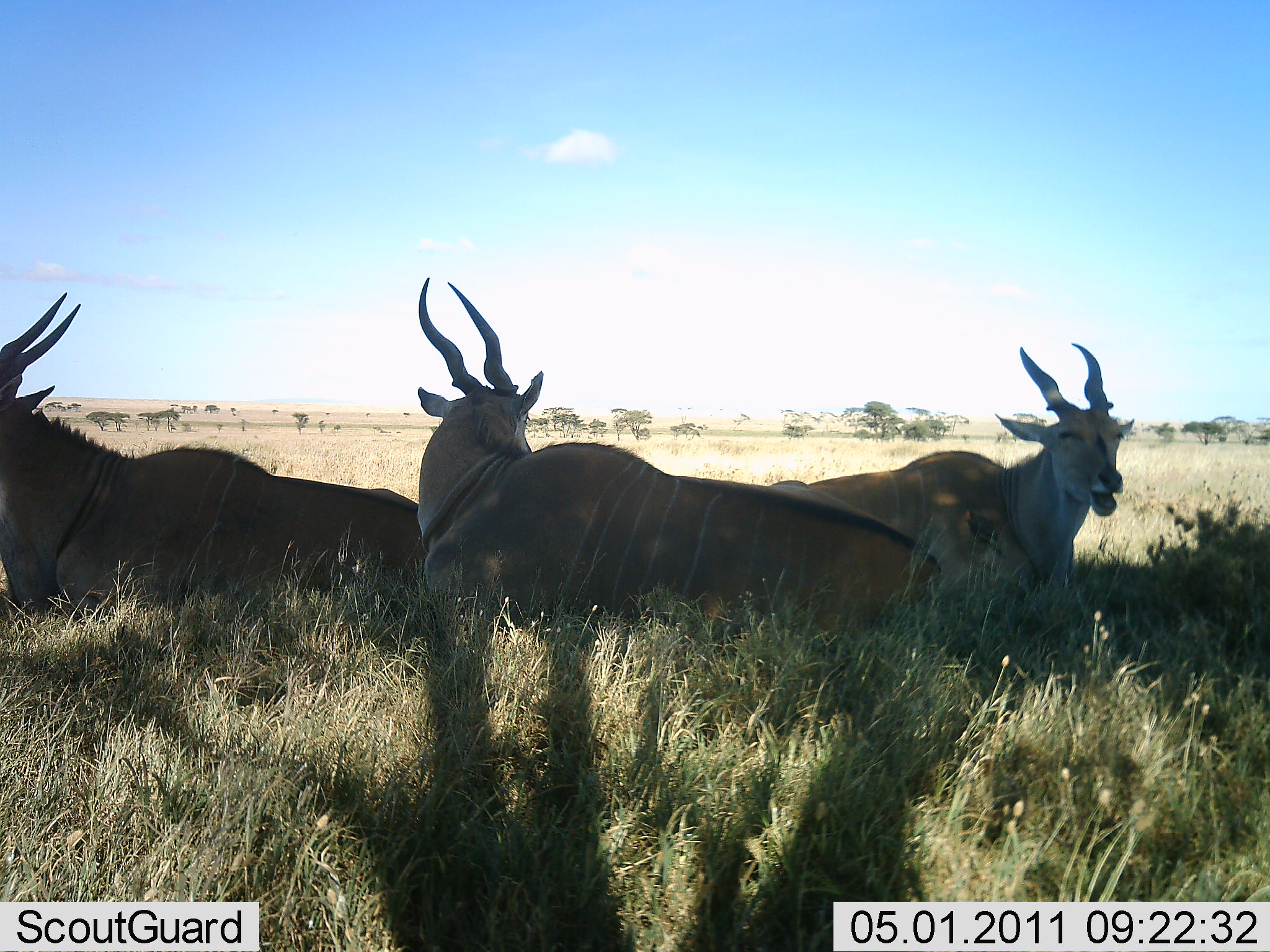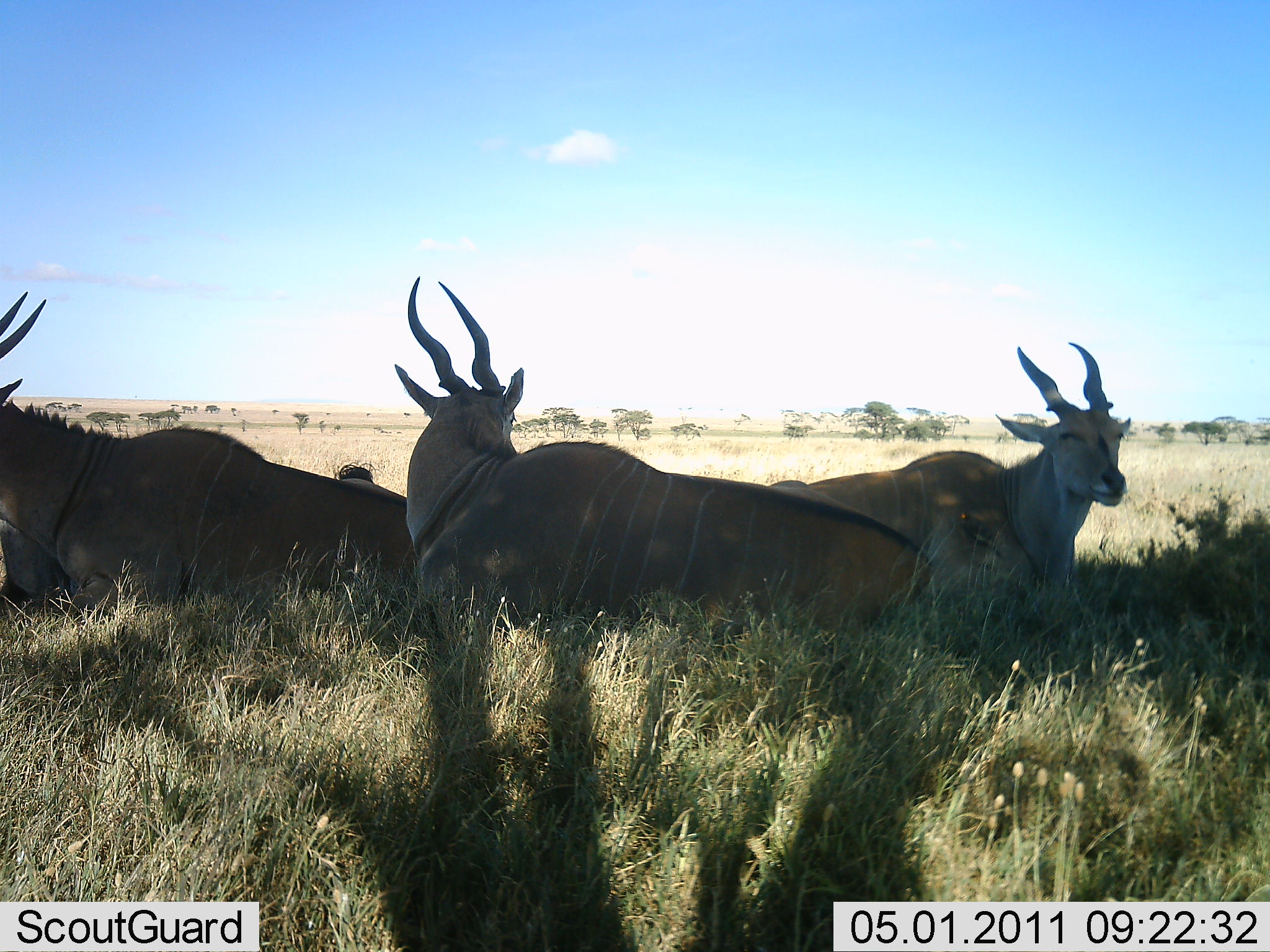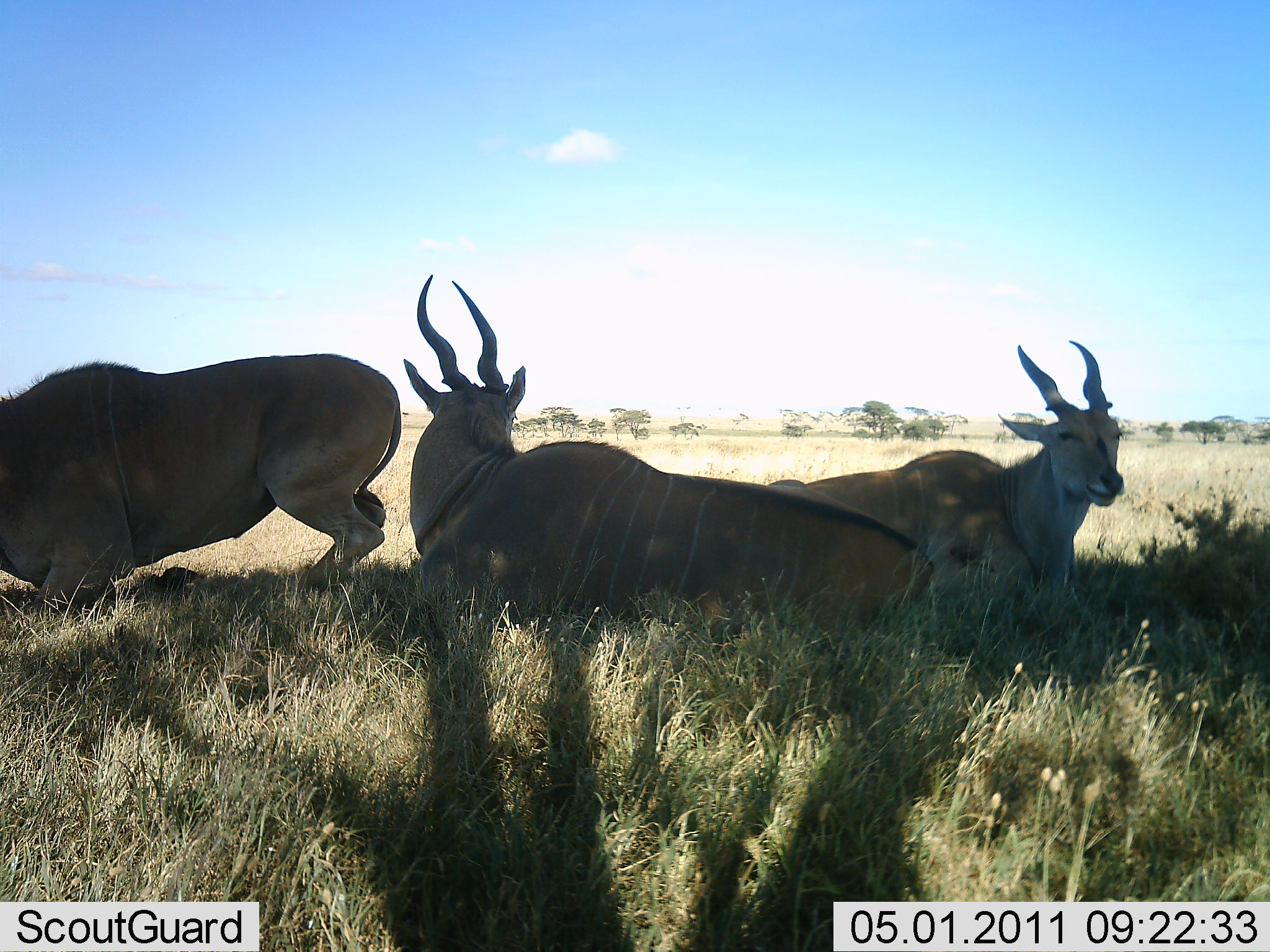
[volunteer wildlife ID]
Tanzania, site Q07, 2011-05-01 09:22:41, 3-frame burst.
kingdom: Animalia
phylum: Chordata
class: Mammalia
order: Artiodactyla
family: Bovidae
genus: Tragelaphus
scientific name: Tragelaphus oryx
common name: eland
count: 3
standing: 0%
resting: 100%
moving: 8%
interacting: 0%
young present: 0%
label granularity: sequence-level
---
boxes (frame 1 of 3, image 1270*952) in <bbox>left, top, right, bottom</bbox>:
animal: <bbox>417, 278, 945, 635</bbox>; <bbox>0, 293, 427, 622</bbox>; <bbox>766, 343, 1135, 594</bbox>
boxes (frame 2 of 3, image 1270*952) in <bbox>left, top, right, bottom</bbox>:
animal: <bbox>394, 277, 937, 653</bbox>; <bbox>0, 292, 414, 625</bbox>; <bbox>764, 341, 1131, 615</bbox>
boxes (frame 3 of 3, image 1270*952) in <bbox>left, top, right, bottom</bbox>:
animal: <bbox>401, 274, 935, 622</bbox>; <bbox>0, 356, 400, 615</bbox>; <bbox>769, 342, 1125, 618</bbox>